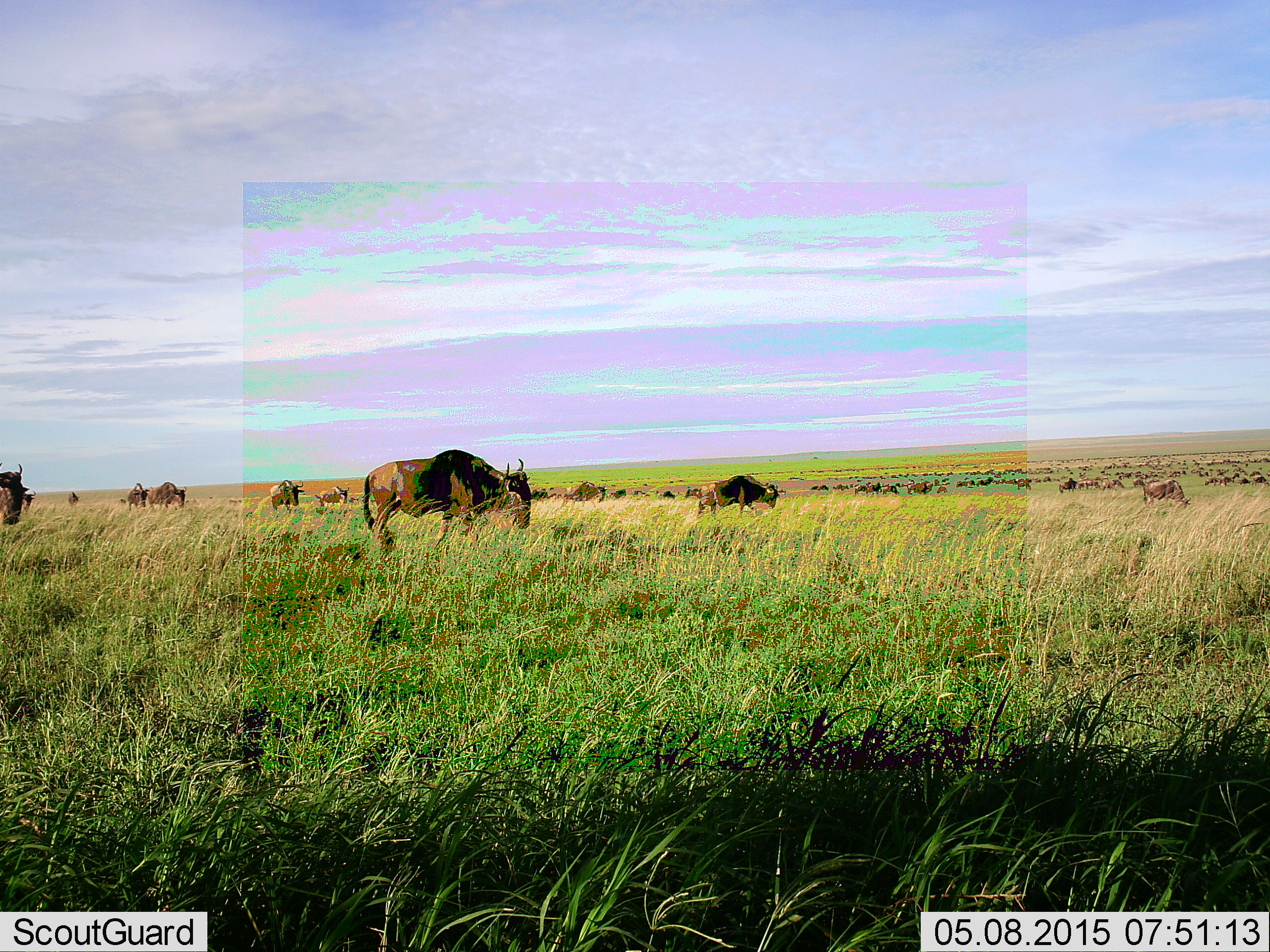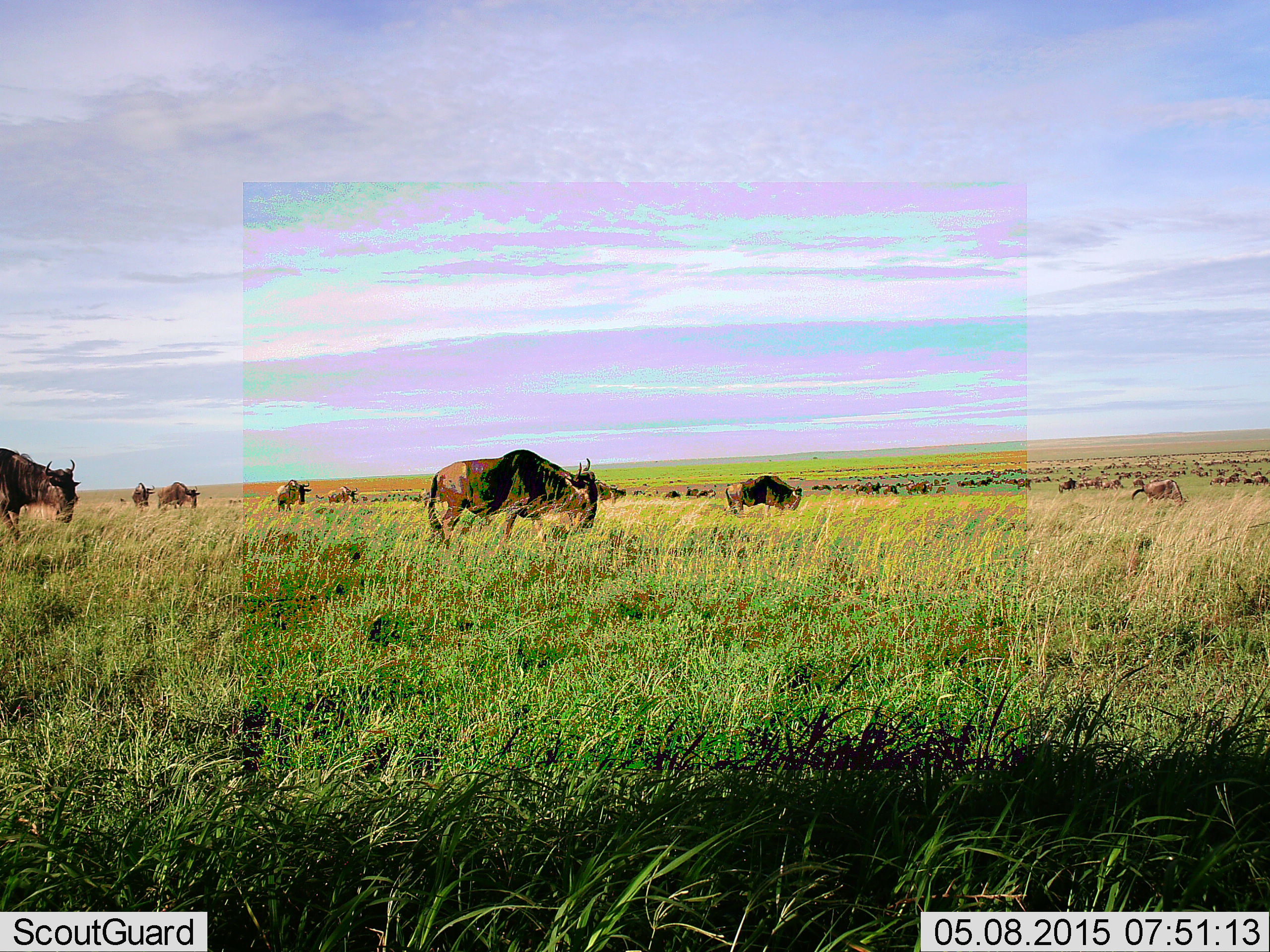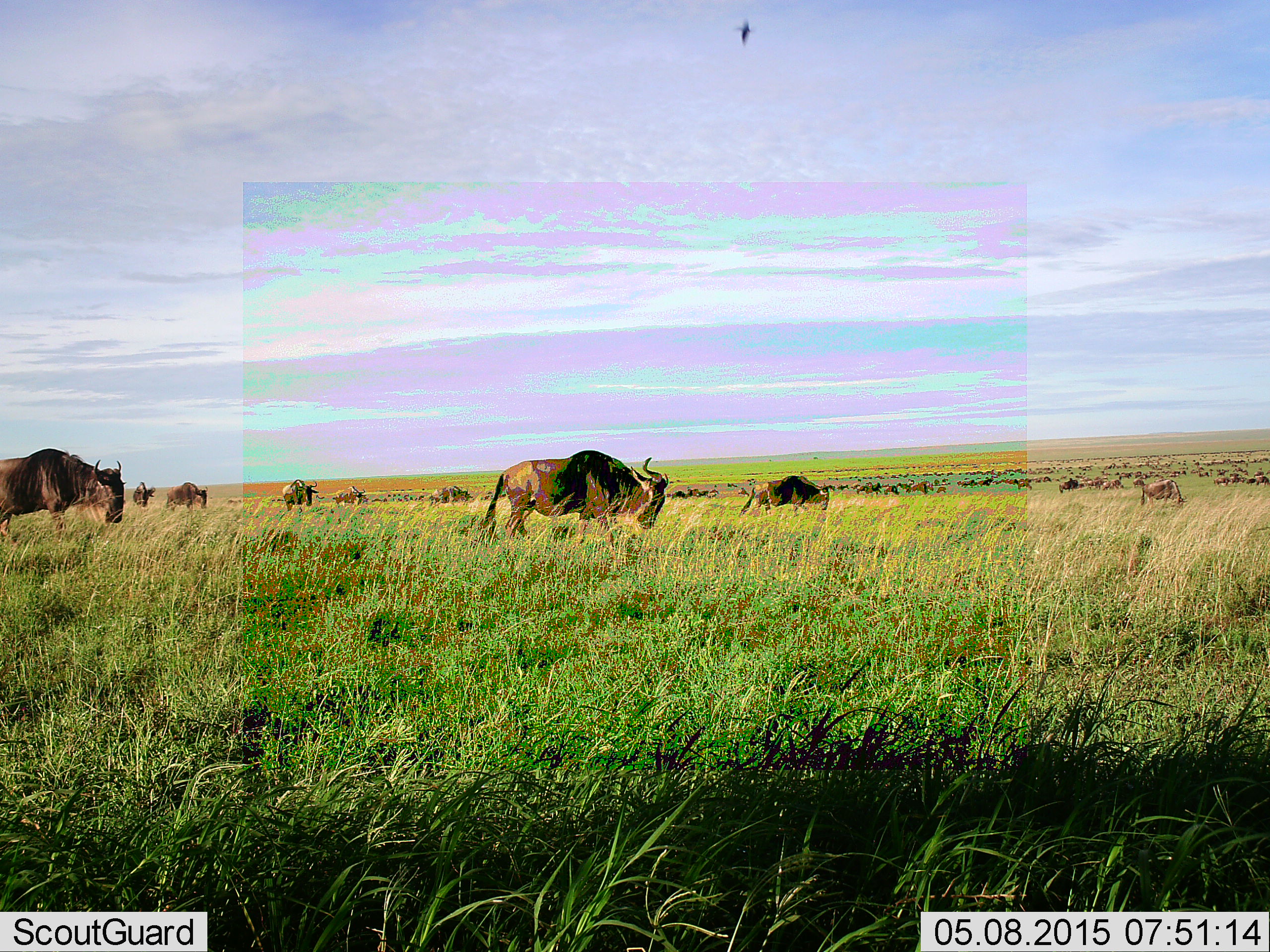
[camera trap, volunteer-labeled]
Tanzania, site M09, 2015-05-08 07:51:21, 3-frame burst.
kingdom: Animalia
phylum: Chordata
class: Mammalia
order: Artiodactyla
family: Bovidae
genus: Connochaetes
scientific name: Connochaetes taurinus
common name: blue wildebeest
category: wildebeest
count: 11-50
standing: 36%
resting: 0%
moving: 91%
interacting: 0%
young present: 0%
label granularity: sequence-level